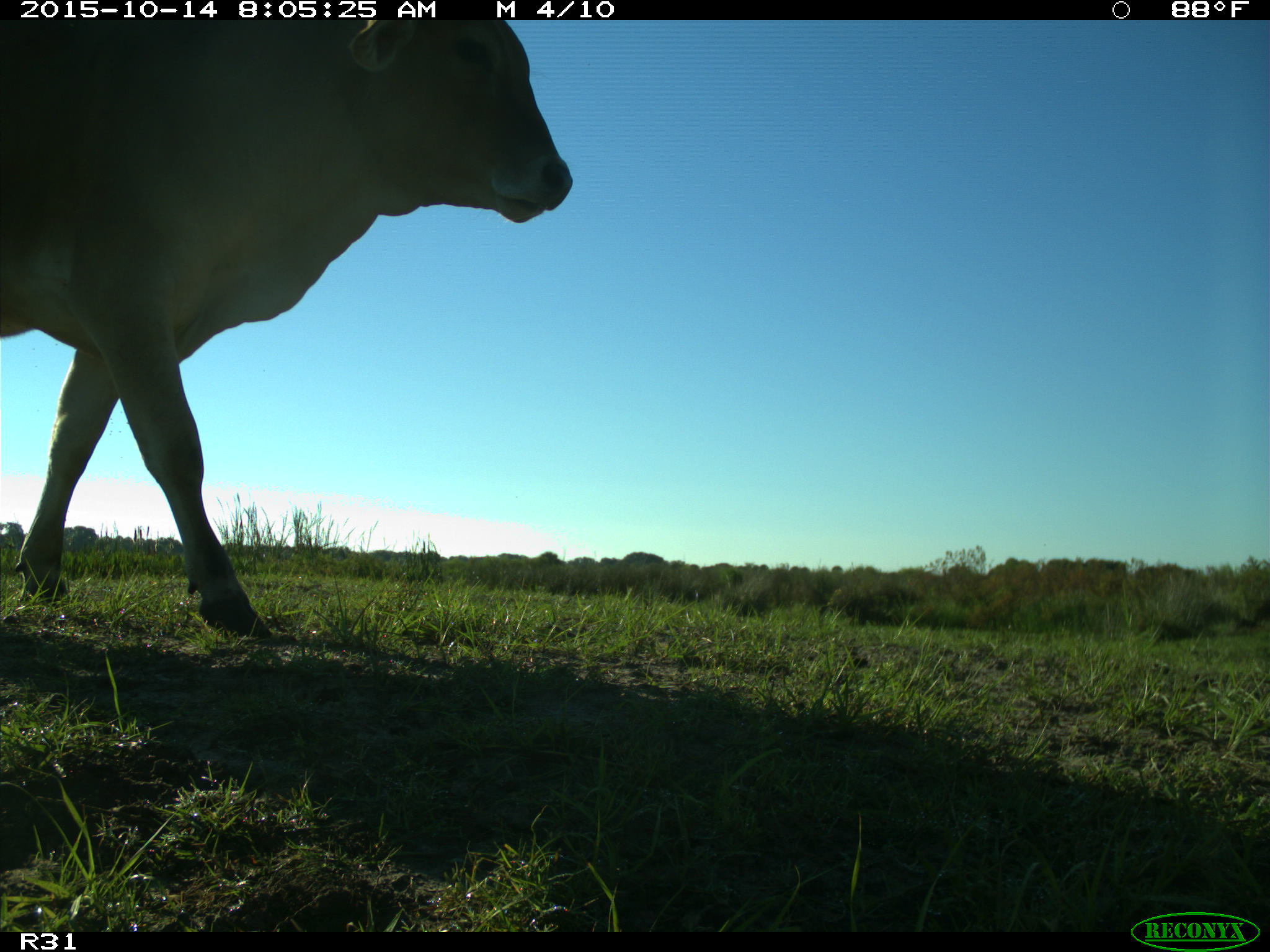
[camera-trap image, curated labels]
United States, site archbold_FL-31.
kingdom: Animalia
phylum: Chordata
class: Mammalia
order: Artiodactyla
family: Bovidae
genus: Bos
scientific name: Bos taurus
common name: domestic cow